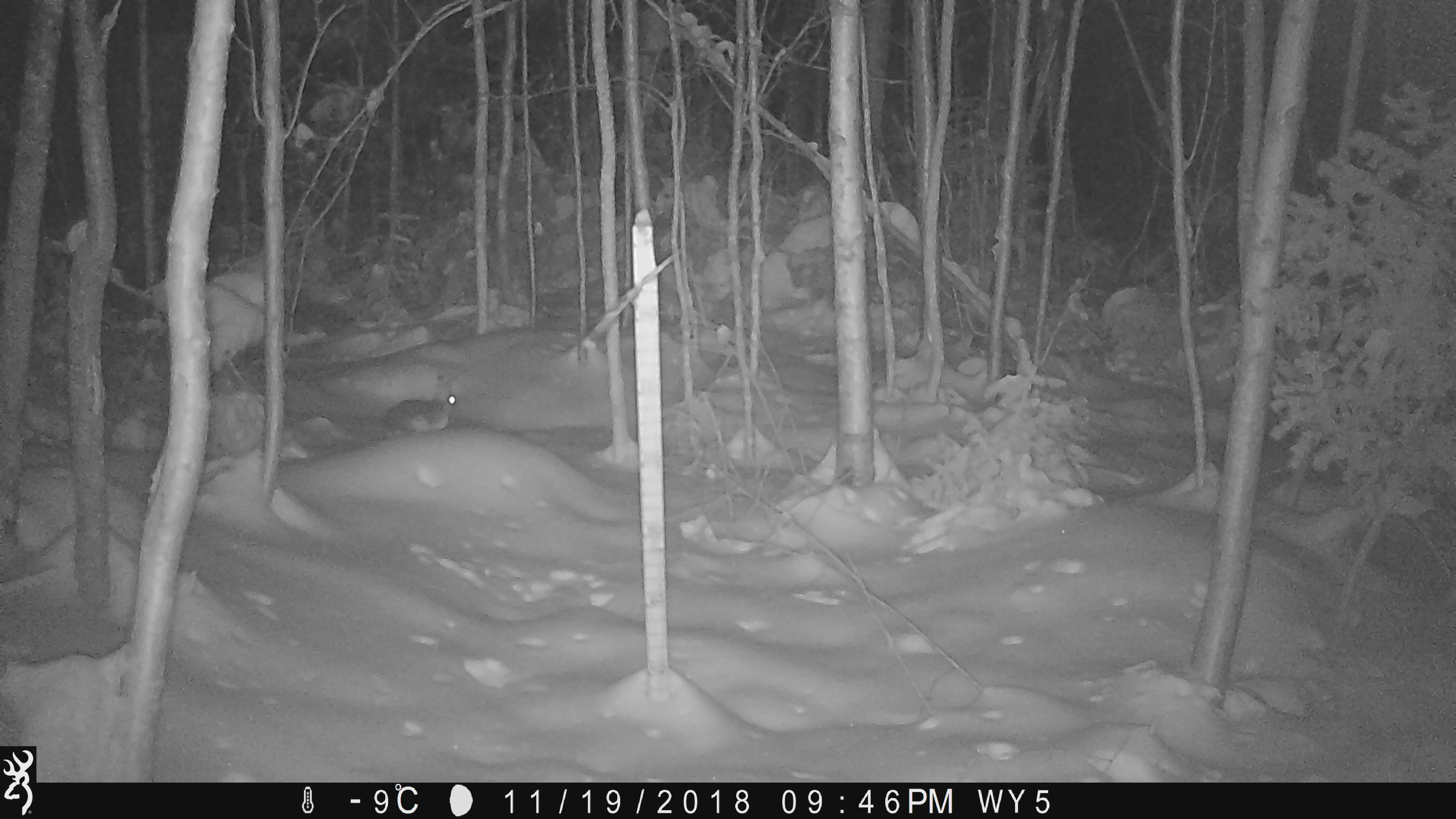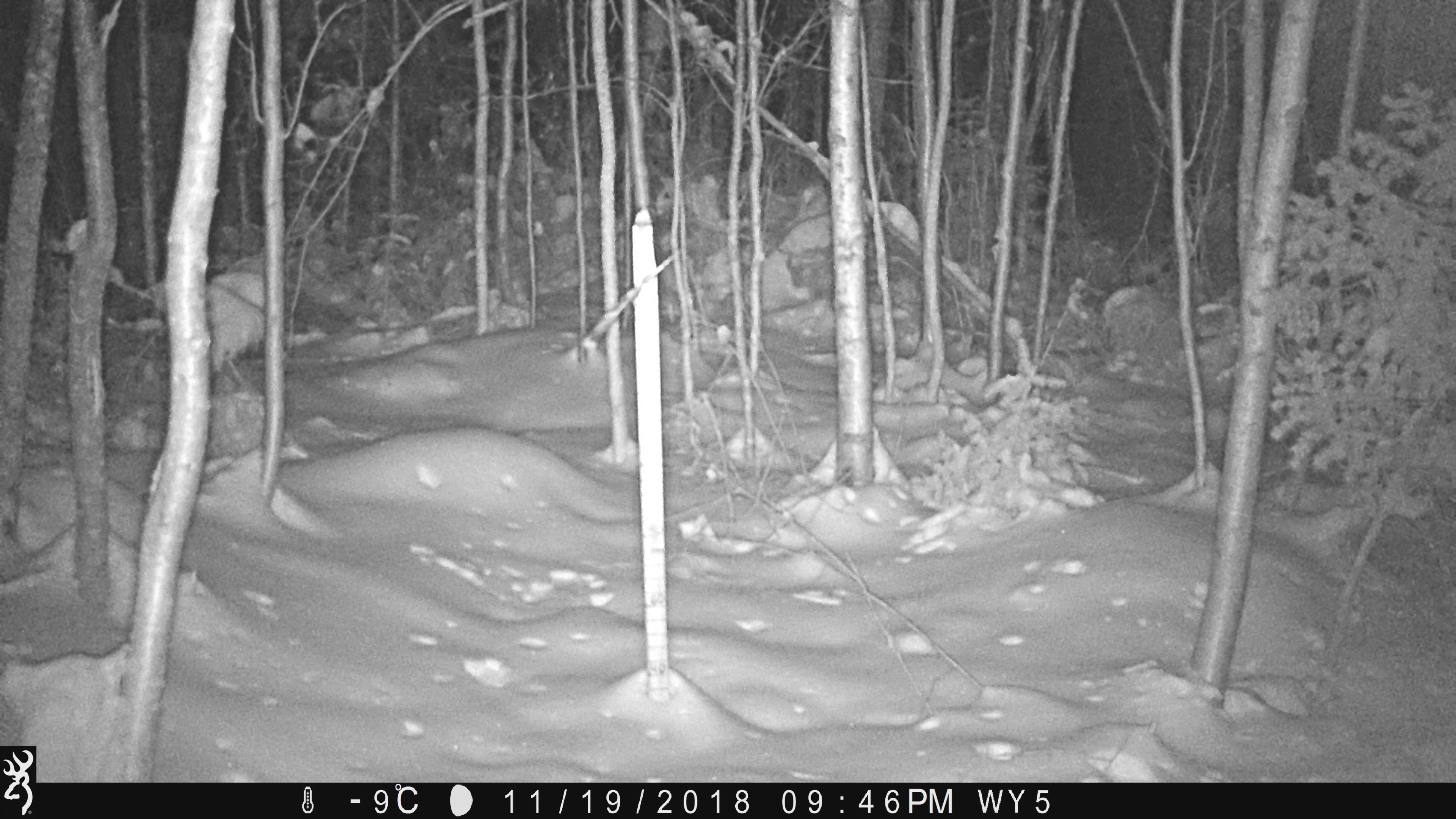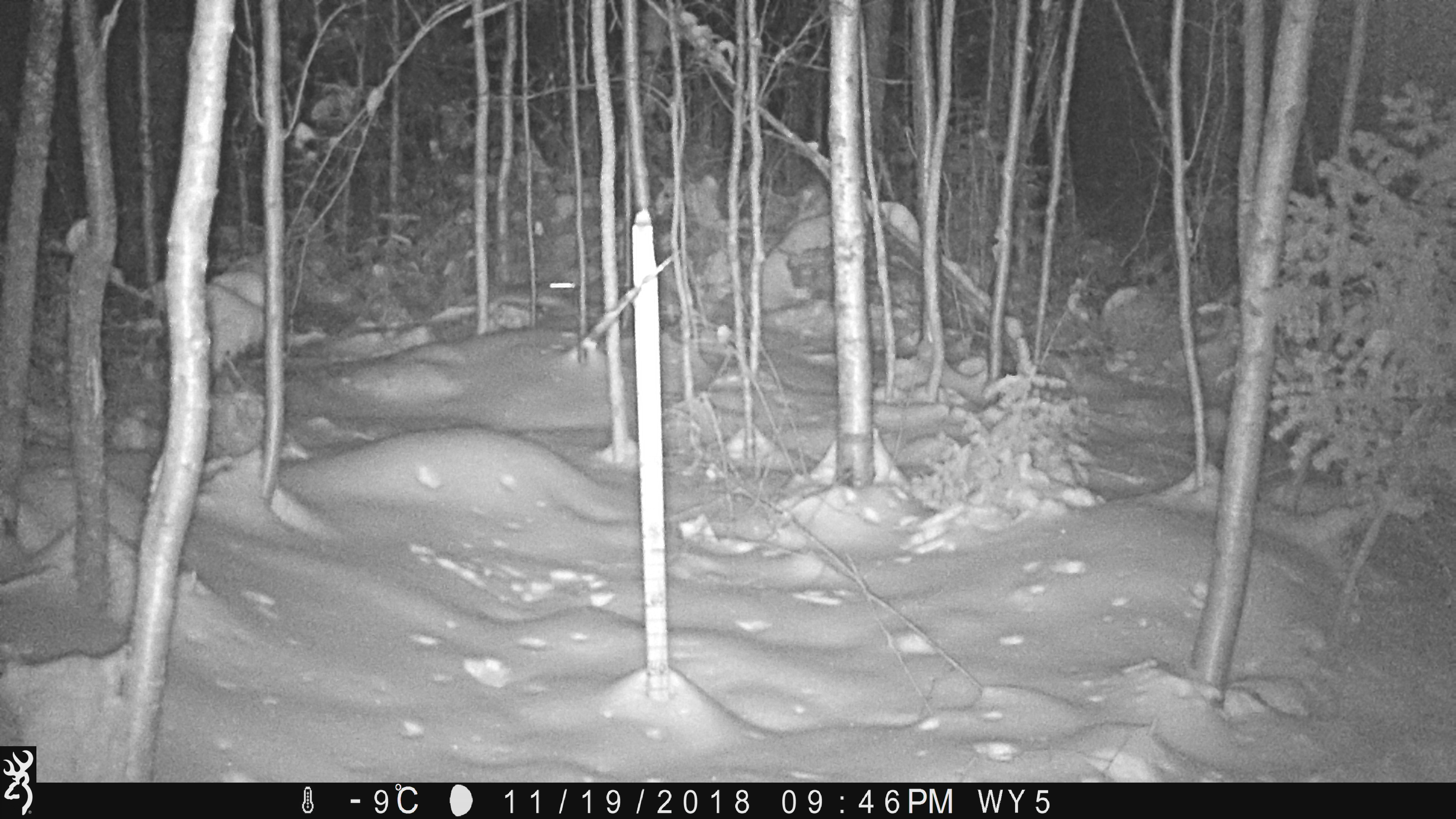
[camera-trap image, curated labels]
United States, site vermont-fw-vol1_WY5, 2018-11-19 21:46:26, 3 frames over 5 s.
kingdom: Animalia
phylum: Chordata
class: Mammalia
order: Lagomorpha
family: Leporidae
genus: Lepus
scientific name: Lepus americanus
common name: snowshoe hare